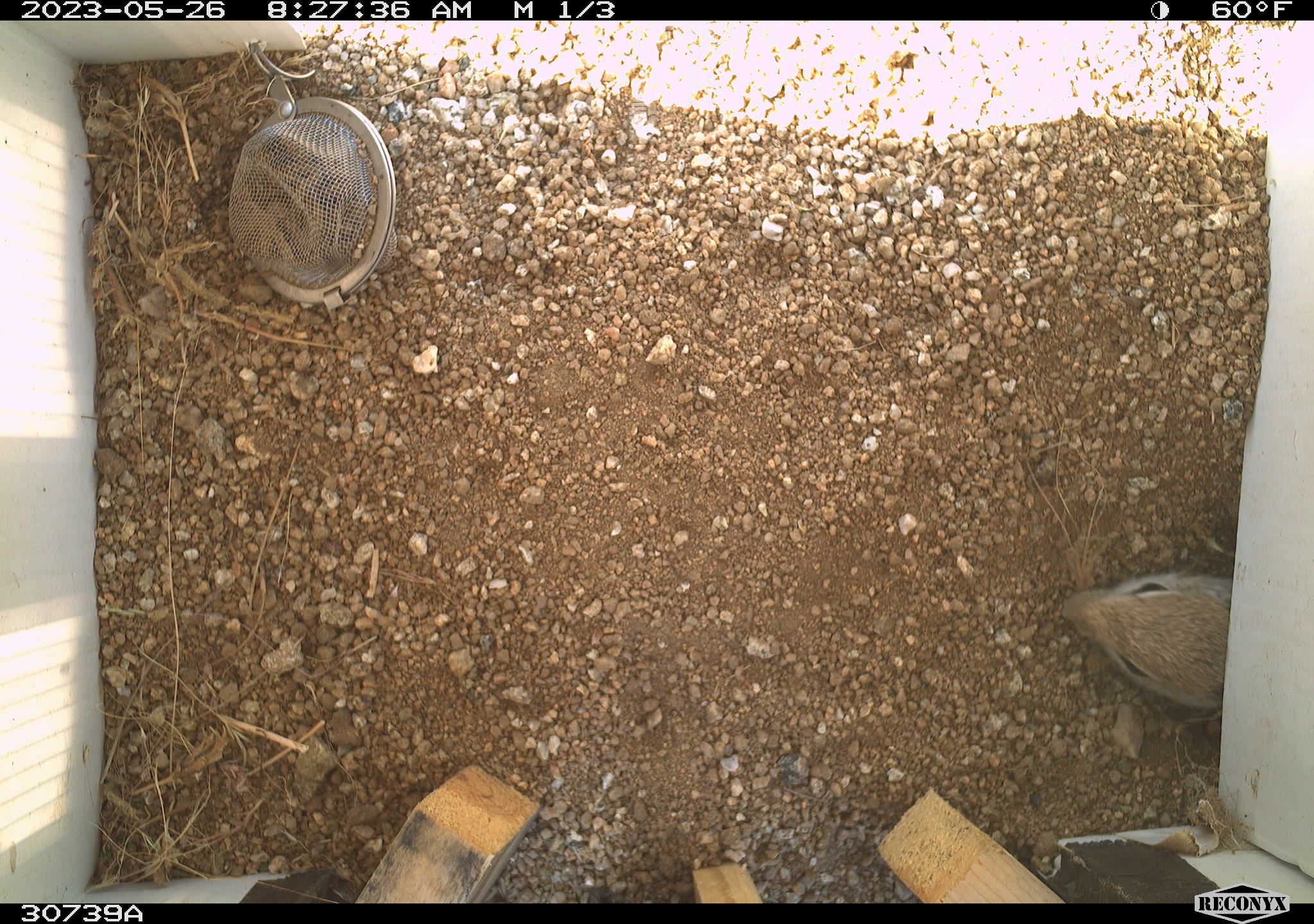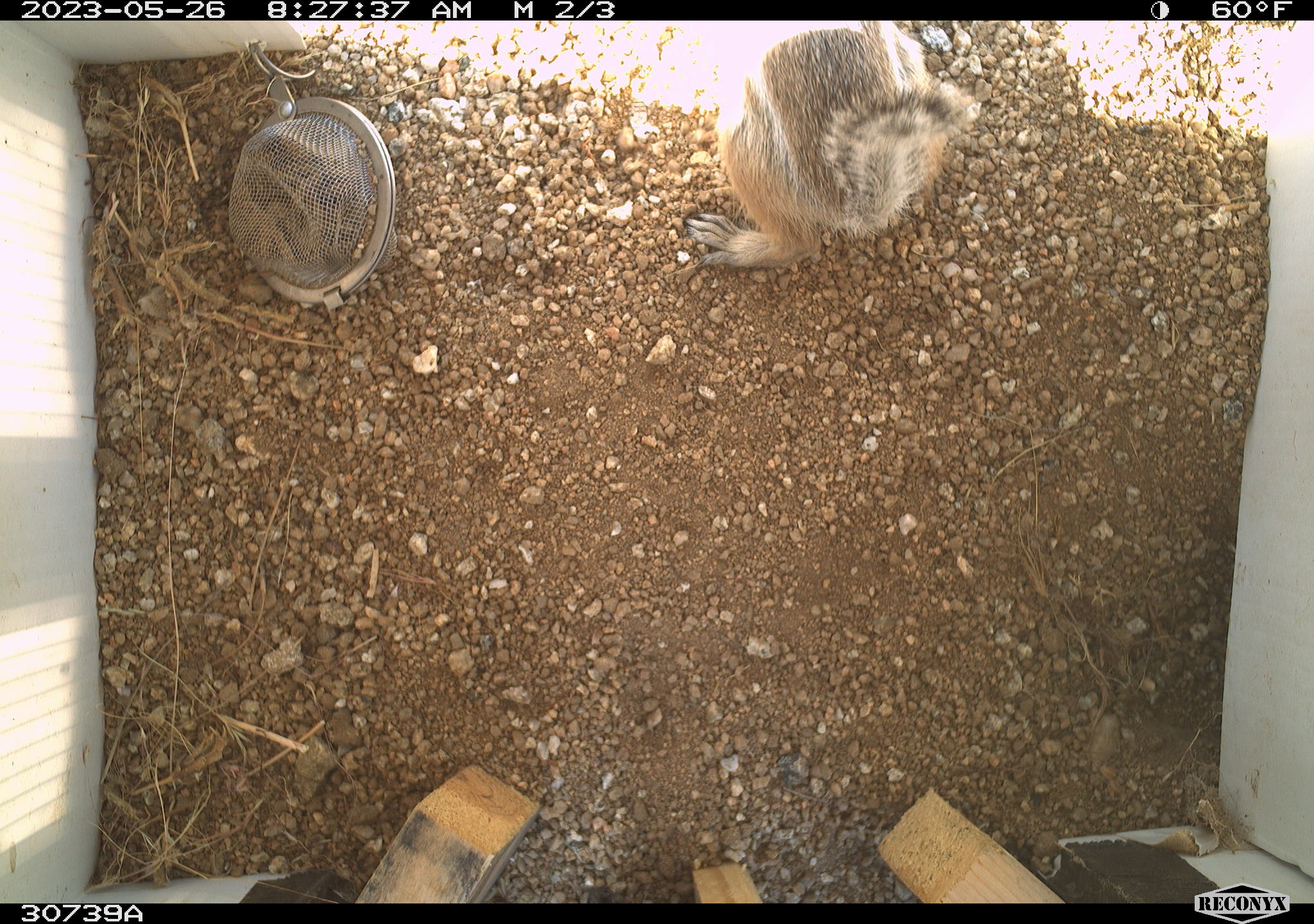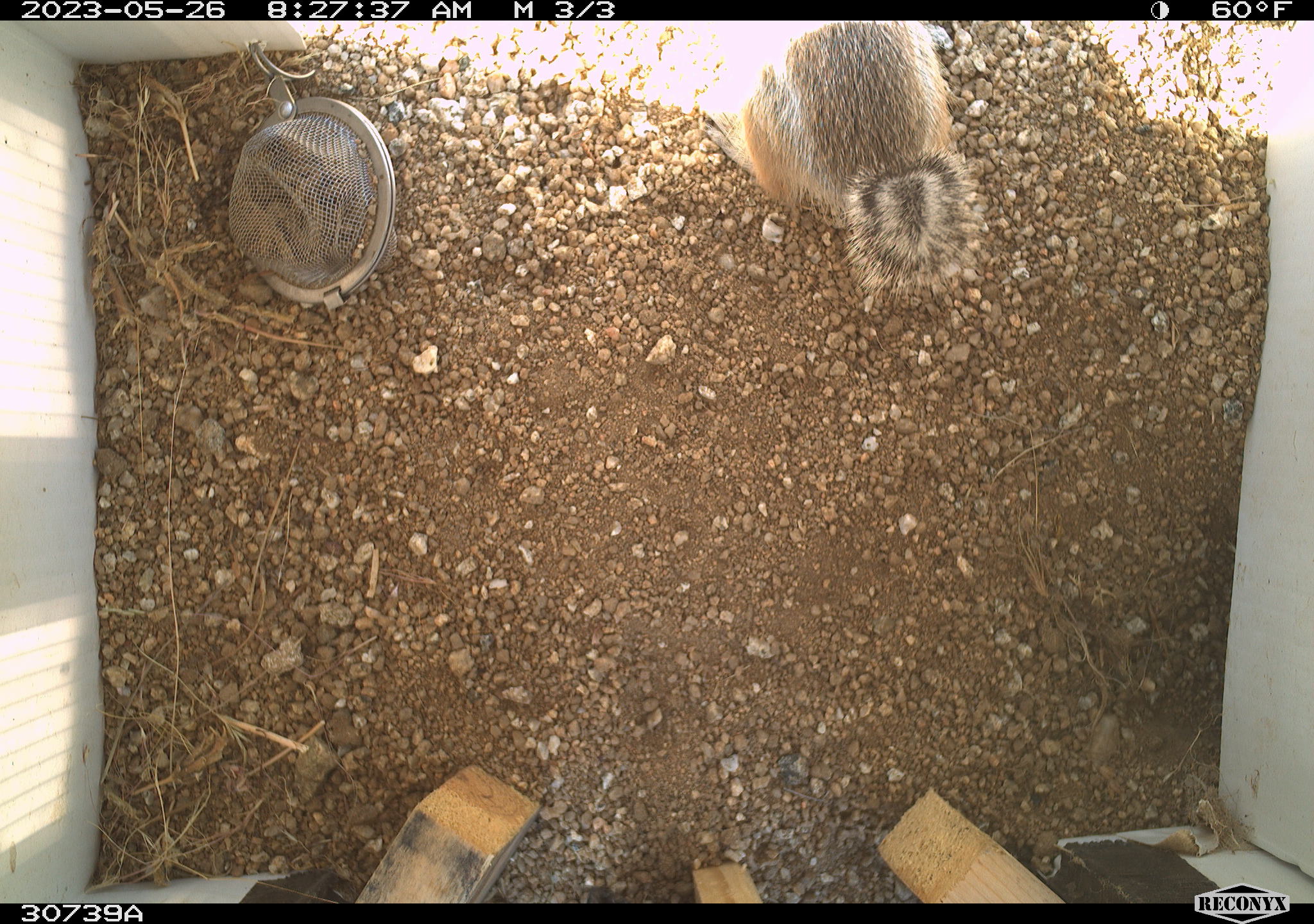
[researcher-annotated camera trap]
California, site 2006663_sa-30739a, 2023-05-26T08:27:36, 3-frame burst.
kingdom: Animalia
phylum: Chordata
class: Mammalia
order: Rodentia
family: Sciuridae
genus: Ammospermophilus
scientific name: Ammospermophilus leucurus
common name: white-tailed antelope squirrel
White-tailed antelope squirrel (Ammospermophilus leucurus).